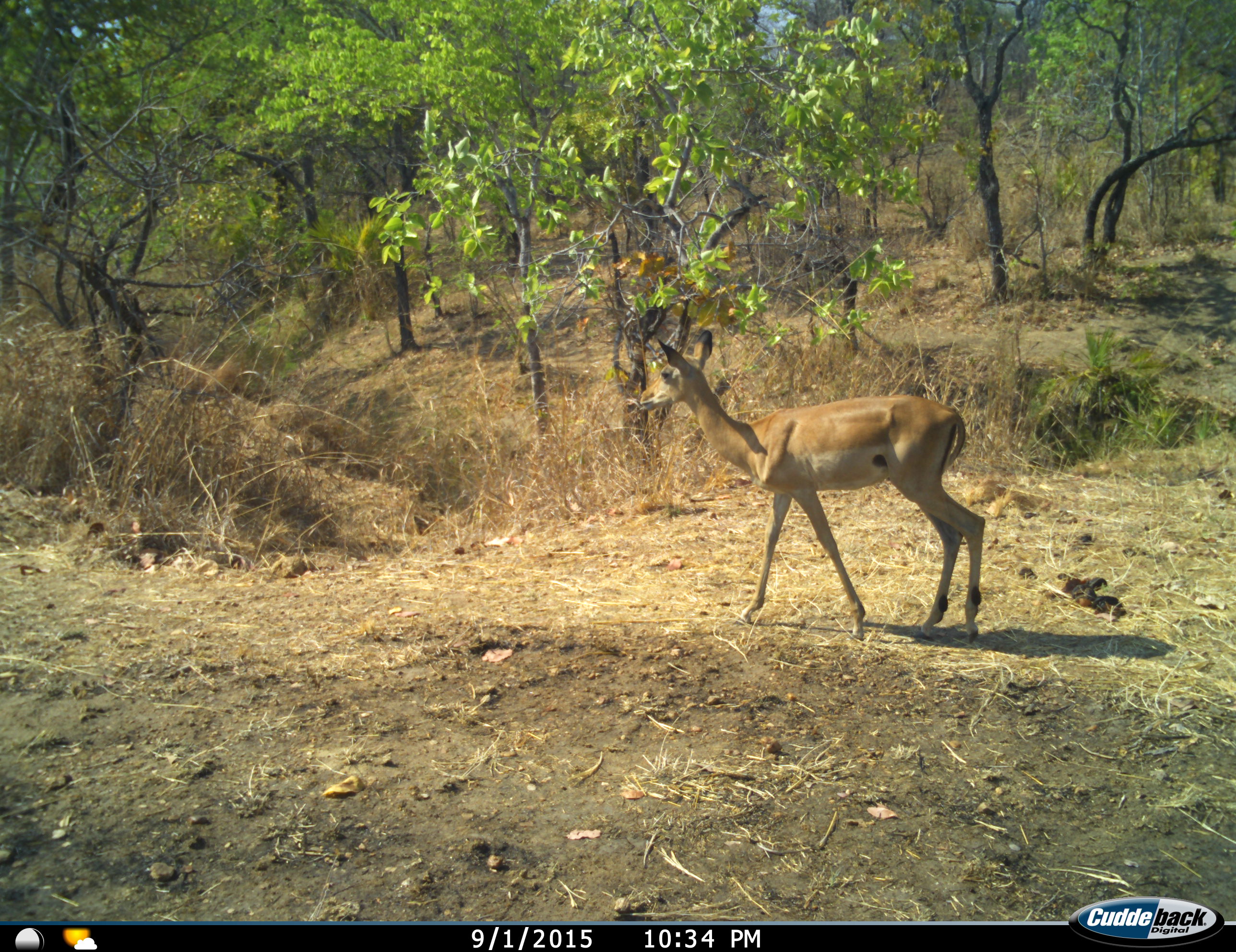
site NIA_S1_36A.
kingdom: Animalia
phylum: Chordata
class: Mammalia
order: Artiodactyla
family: Bovidae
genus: Aepyceros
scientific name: Aepyceros melampus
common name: impala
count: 1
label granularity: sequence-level